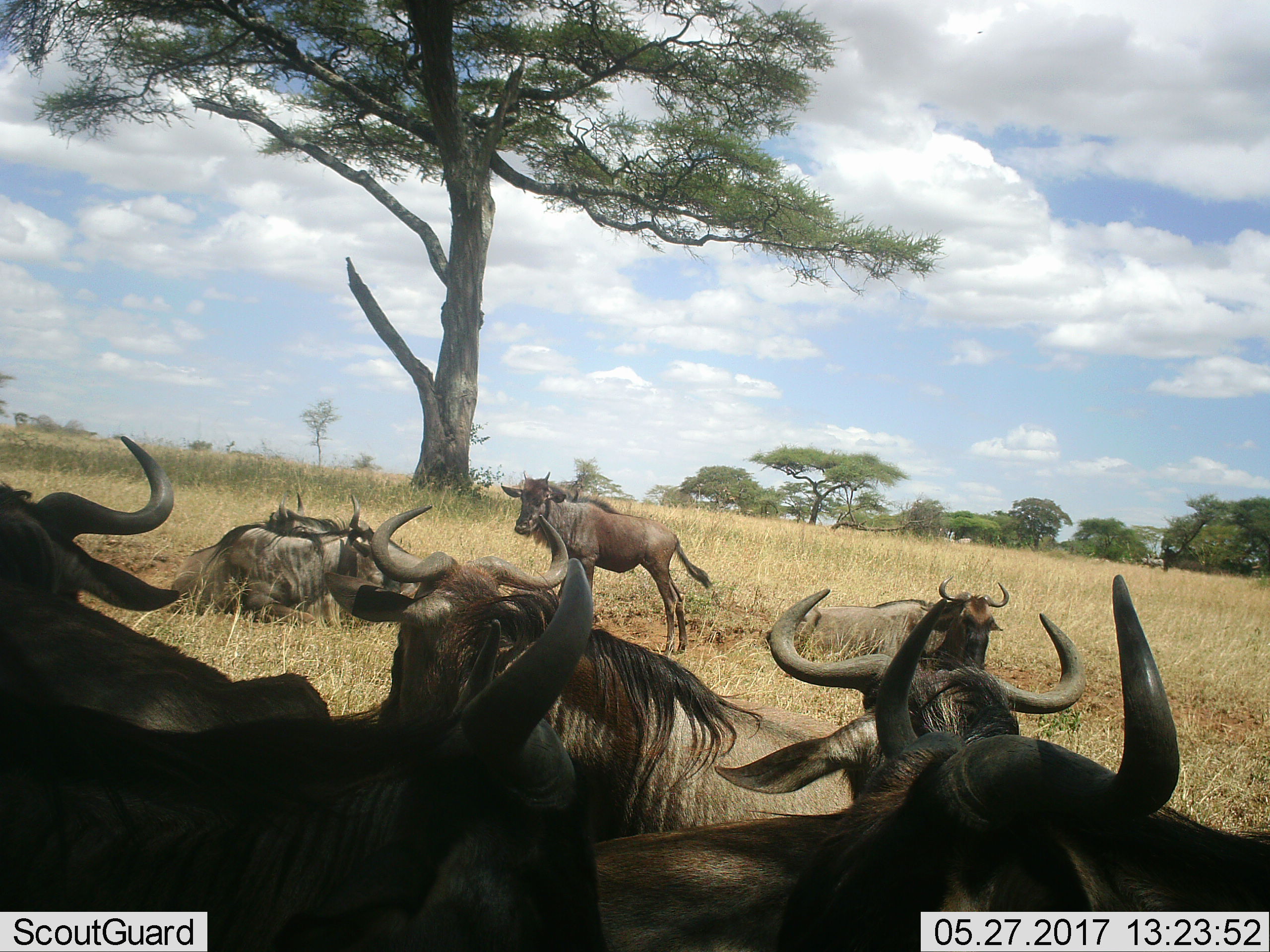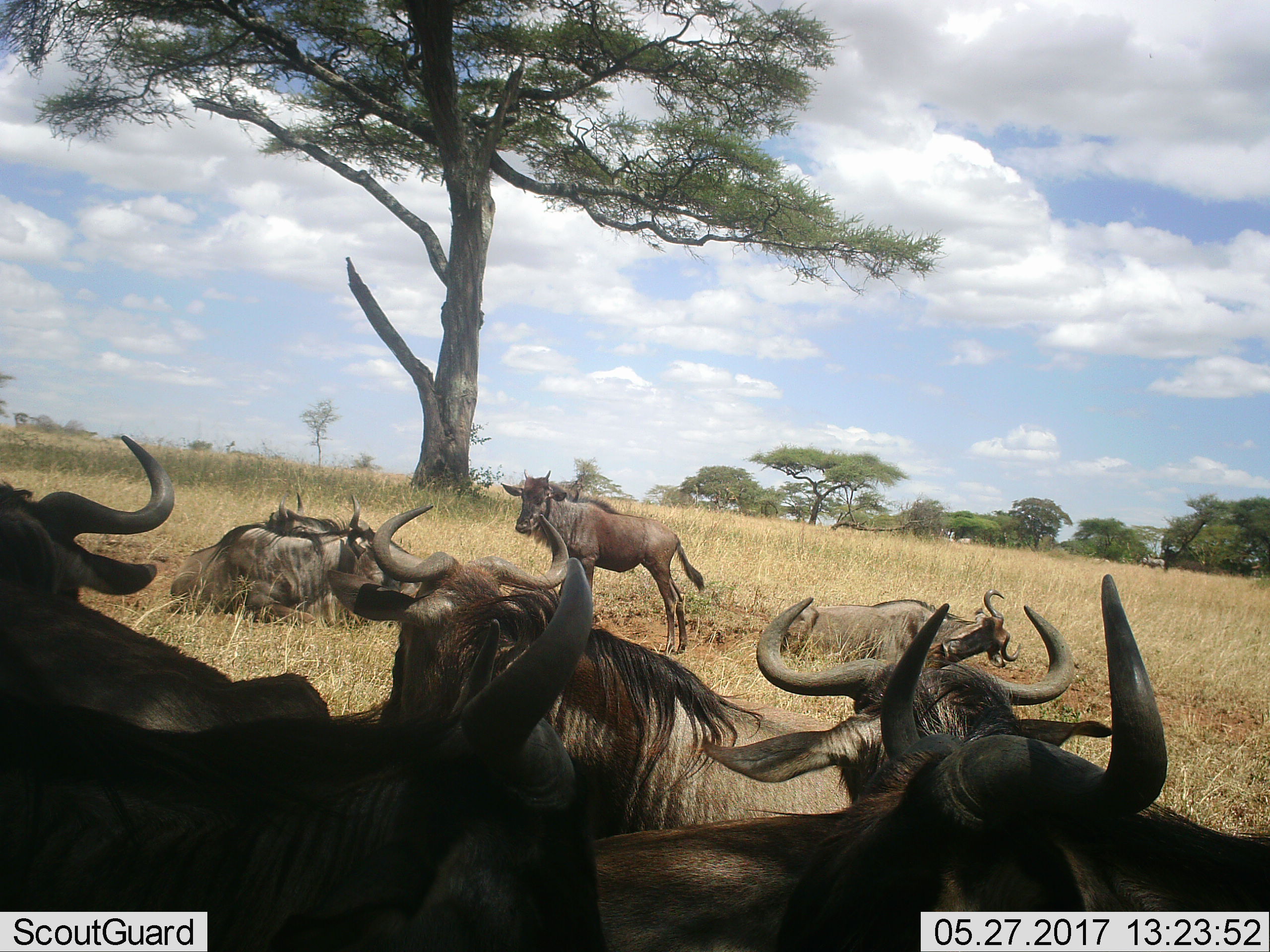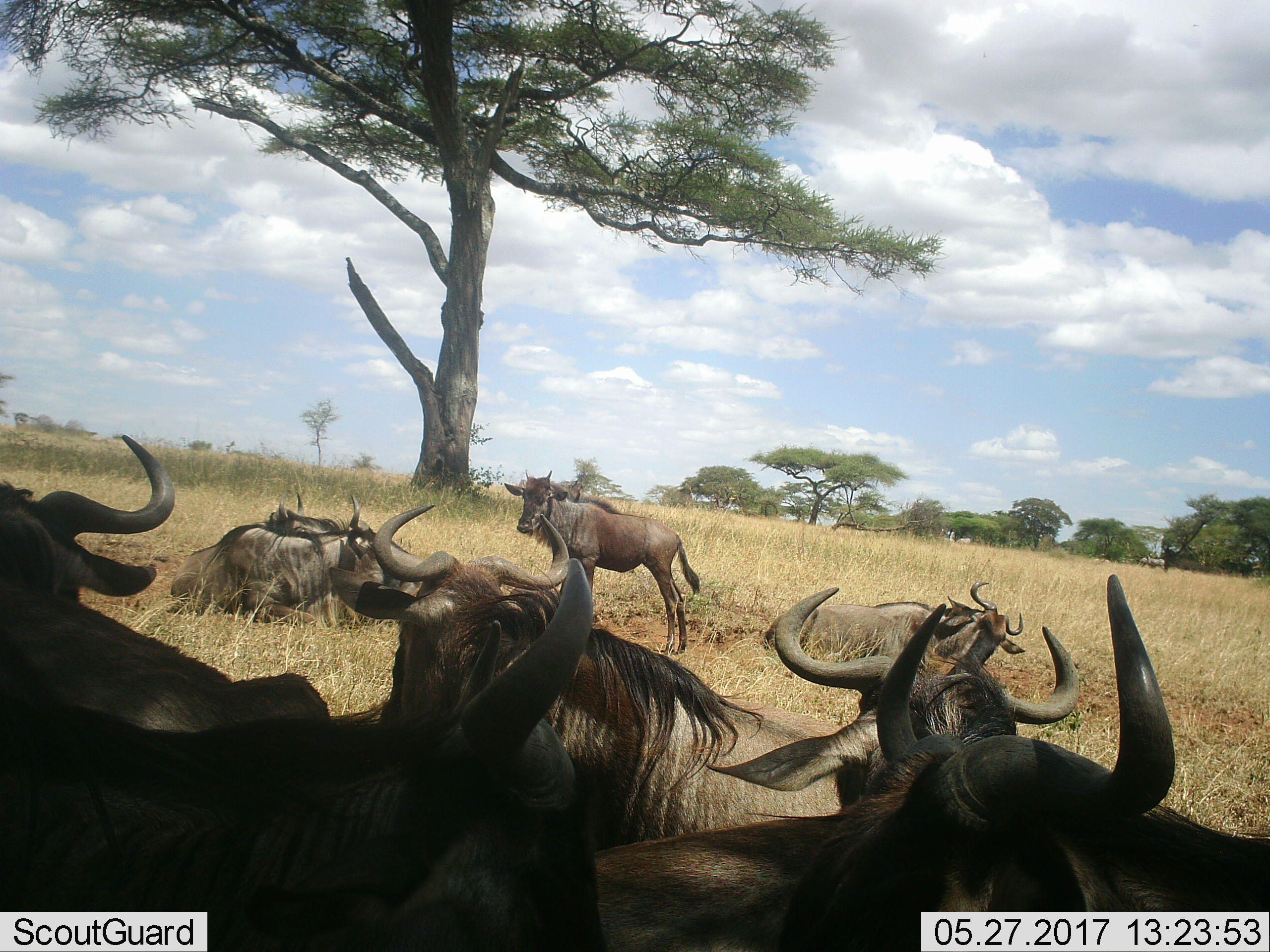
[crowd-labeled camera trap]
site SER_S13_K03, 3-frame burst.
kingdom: Animalia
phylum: Chordata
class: Mammalia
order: Artiodactyla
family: Bovidae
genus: Connochaetes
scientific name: Connochaetes taurinus taurinus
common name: blue wildebeest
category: wildebeestblue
Wildebeestblue (blue wildebeest) (Connochaetes taurinus taurinus), count 9. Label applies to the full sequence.